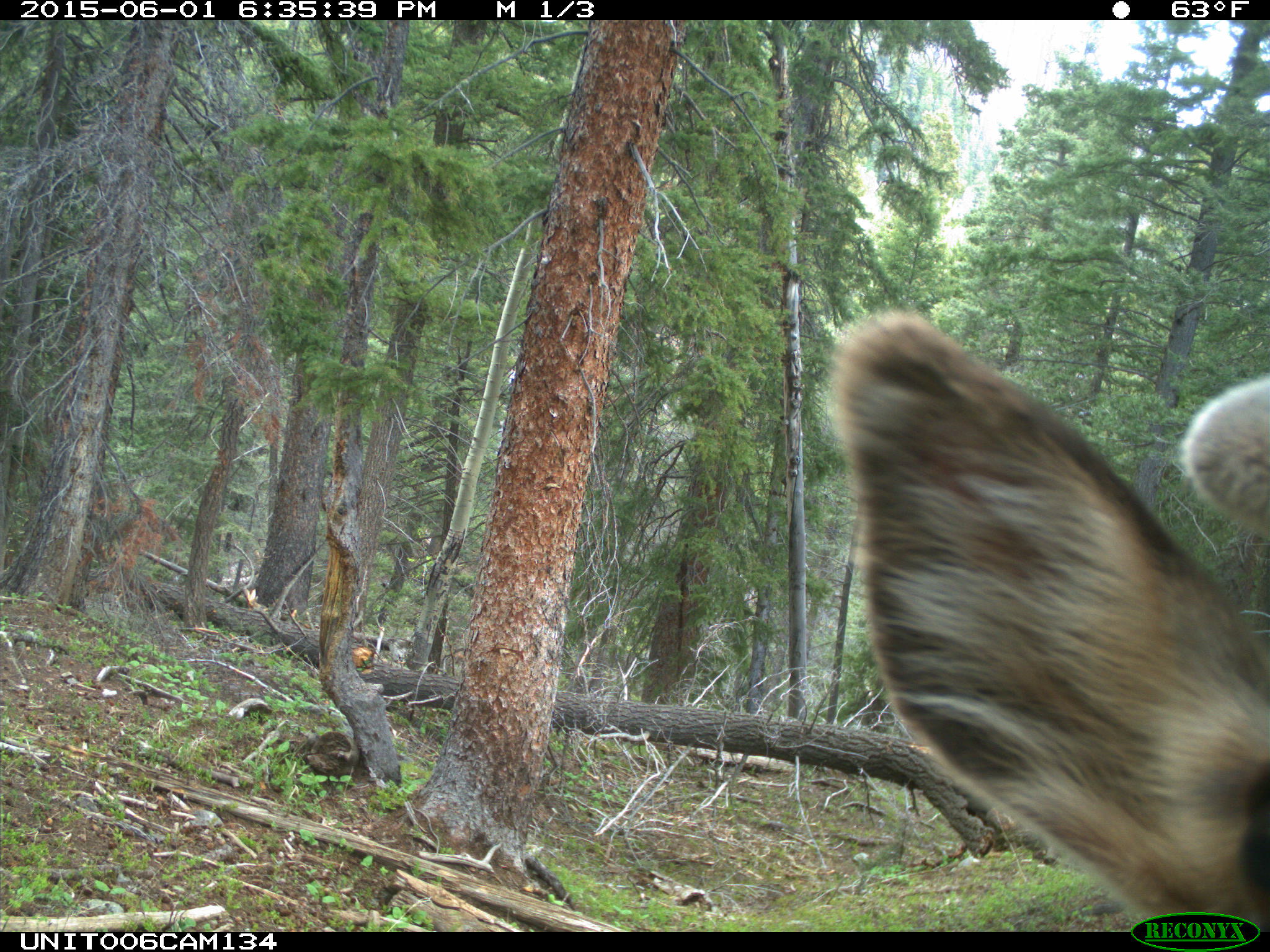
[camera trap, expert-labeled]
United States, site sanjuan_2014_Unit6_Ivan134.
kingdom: Animalia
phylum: Chordata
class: Mammalia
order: Artiodactyla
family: Cervidae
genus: Cervus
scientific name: Cervus elaphus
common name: red deer